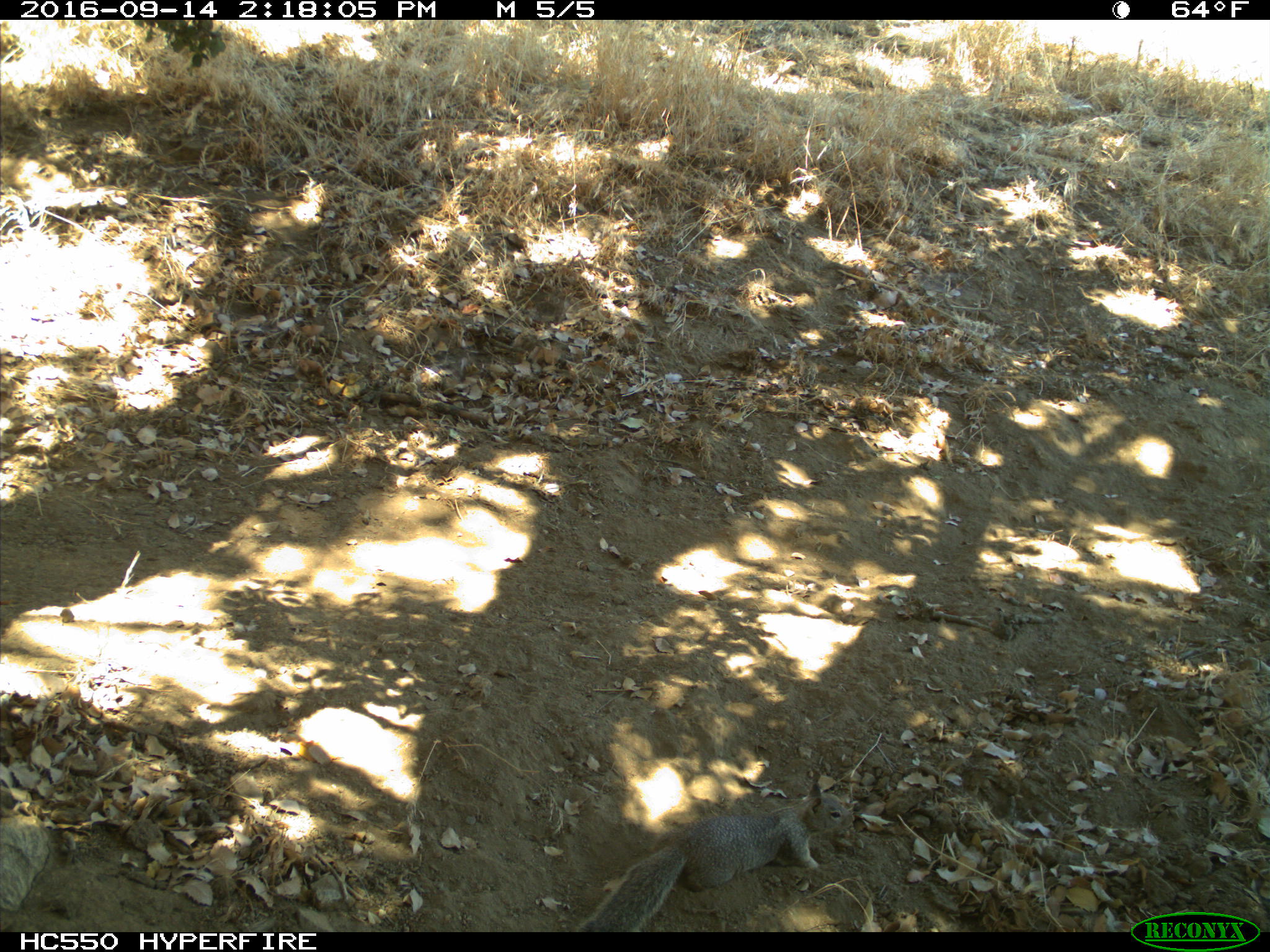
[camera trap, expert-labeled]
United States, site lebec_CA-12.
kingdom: Animalia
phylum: Chordata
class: Mammalia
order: Rodentia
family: Sciuridae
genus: Otospermophilus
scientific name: Otospermophilus beecheyi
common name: california ground squirrel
Otospermophilus beecheyi (california ground squirrel).